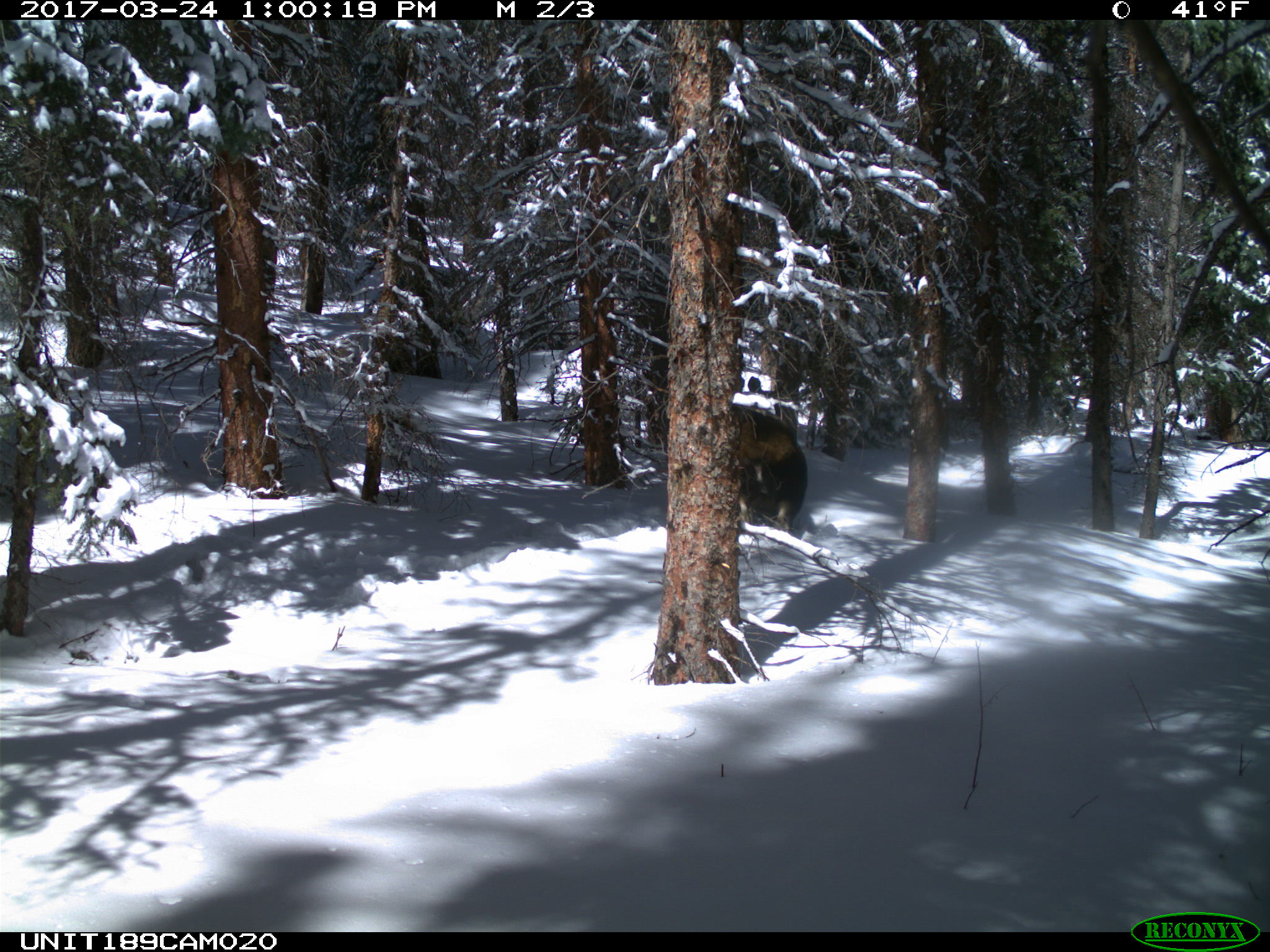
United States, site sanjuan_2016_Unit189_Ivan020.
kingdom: Animalia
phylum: Chordata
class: Mammalia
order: Artiodactyla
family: Cervidae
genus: Alces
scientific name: Alces alces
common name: moose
Alces alces (moose).